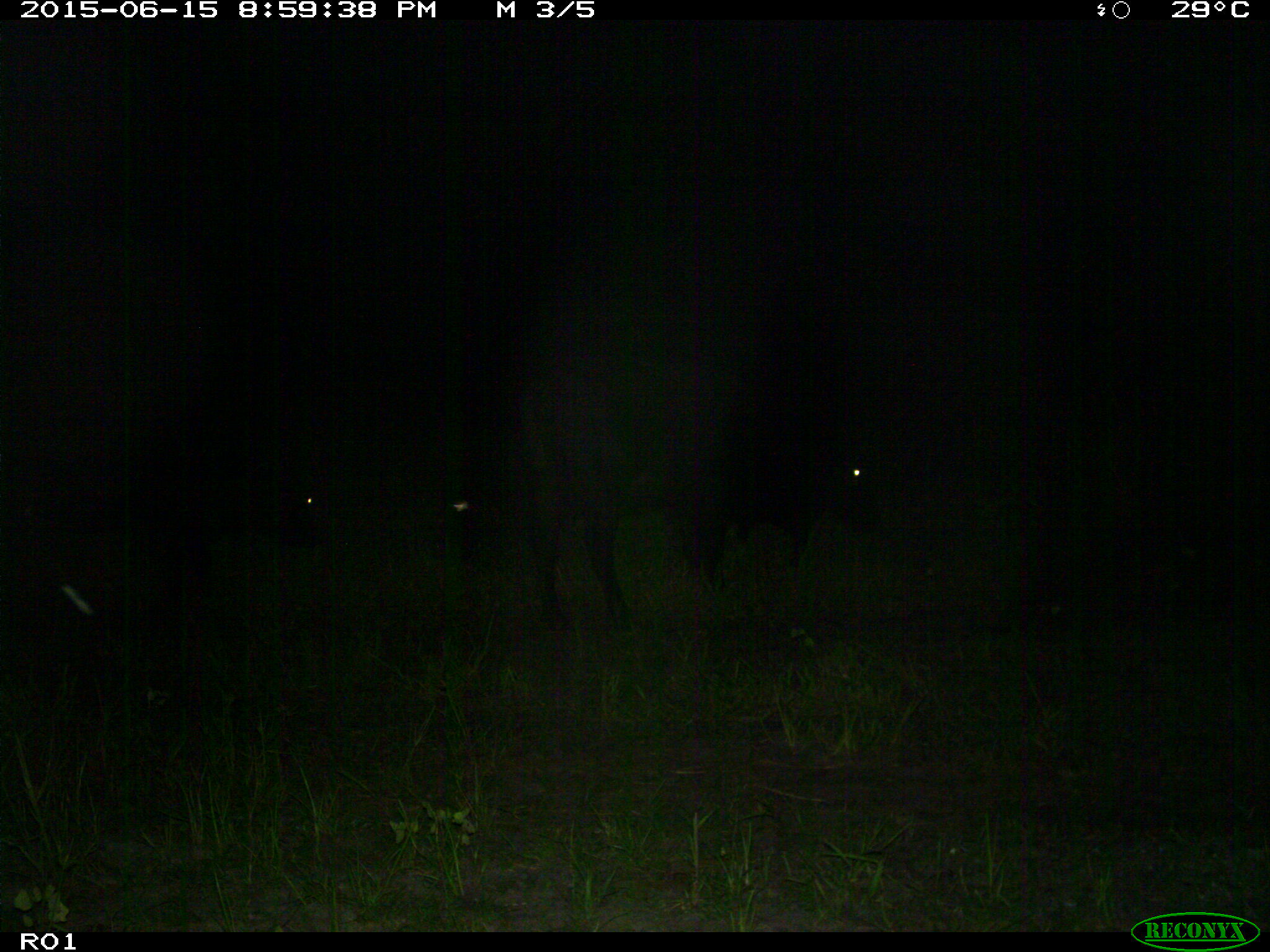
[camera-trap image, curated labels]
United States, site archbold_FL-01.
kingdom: Animalia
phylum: Chordata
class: Mammalia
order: Artiodactyla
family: Bovidae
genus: Bos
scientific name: Bos taurus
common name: domestic cow